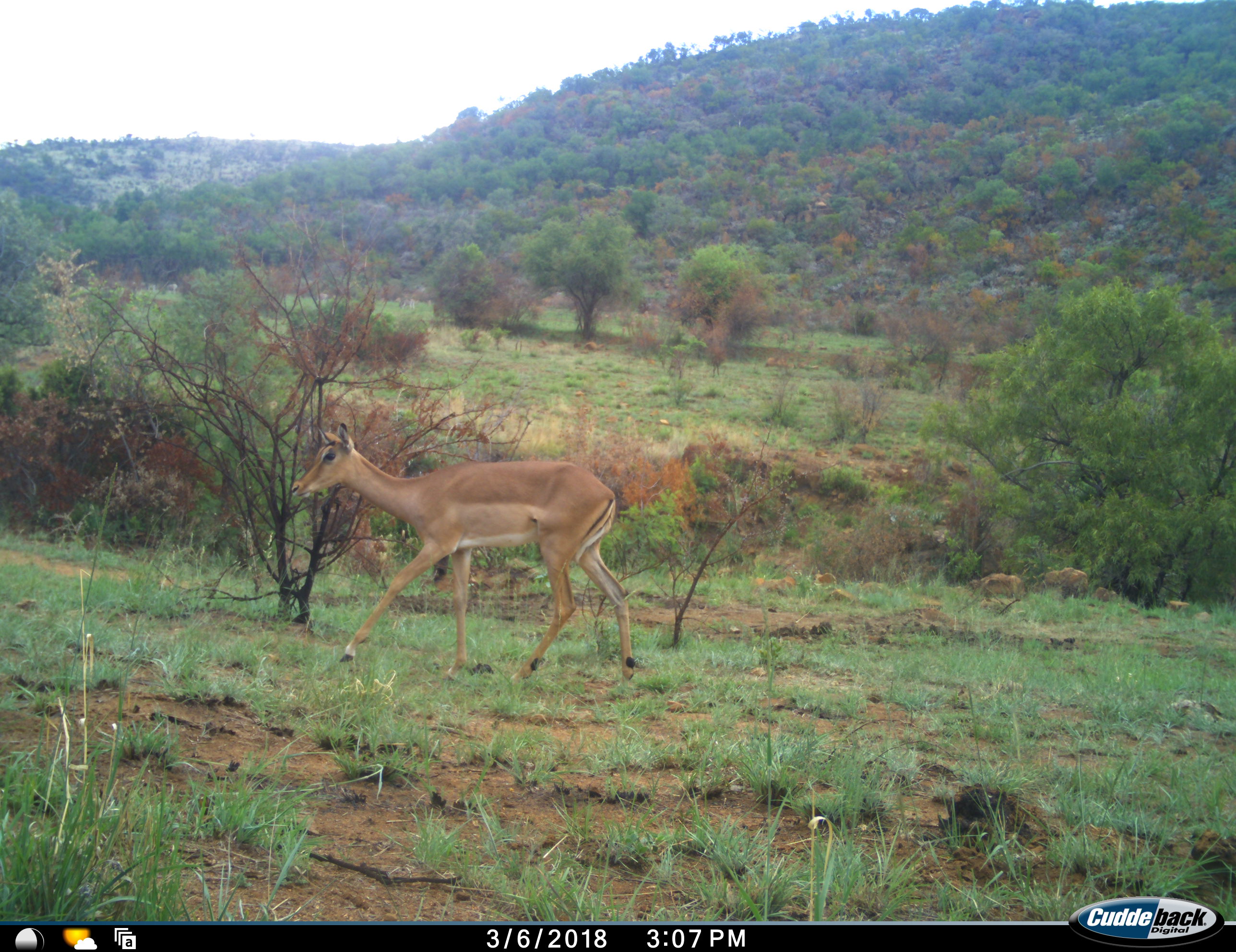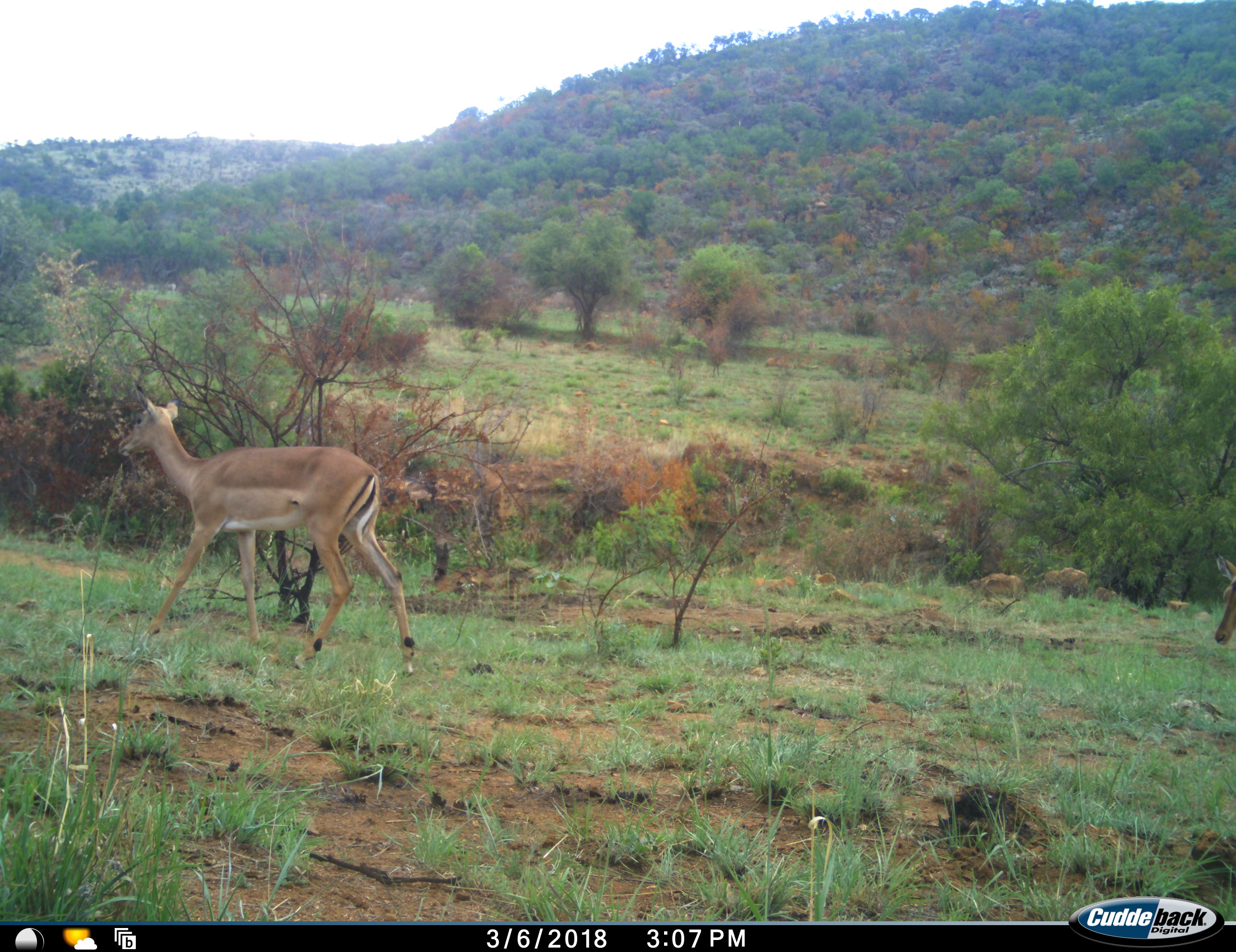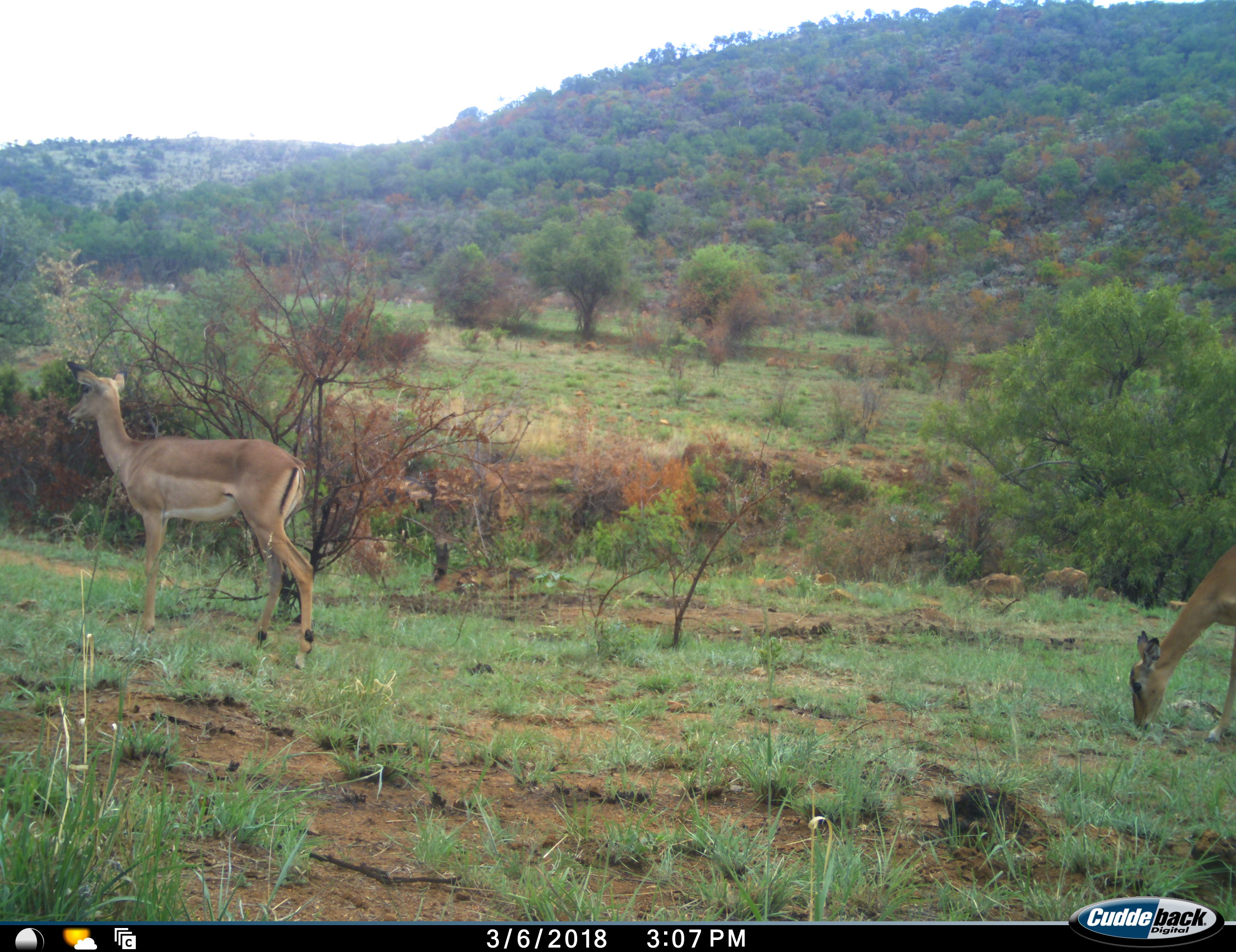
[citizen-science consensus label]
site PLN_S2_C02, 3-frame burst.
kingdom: Animalia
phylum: Chordata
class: Mammalia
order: Artiodactyla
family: Bovidae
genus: Aepyceros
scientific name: Aepyceros melampus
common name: impala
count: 2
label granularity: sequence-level